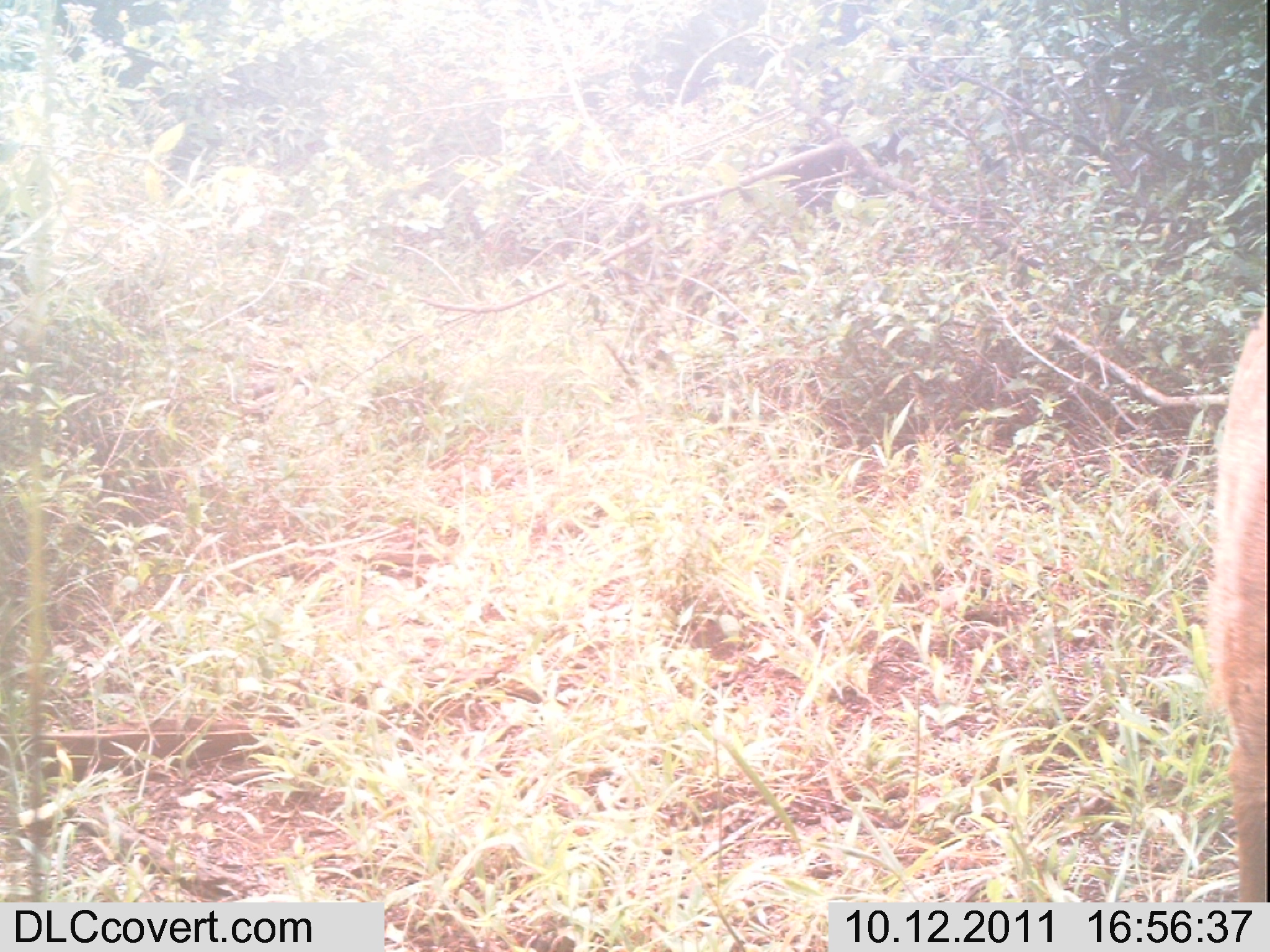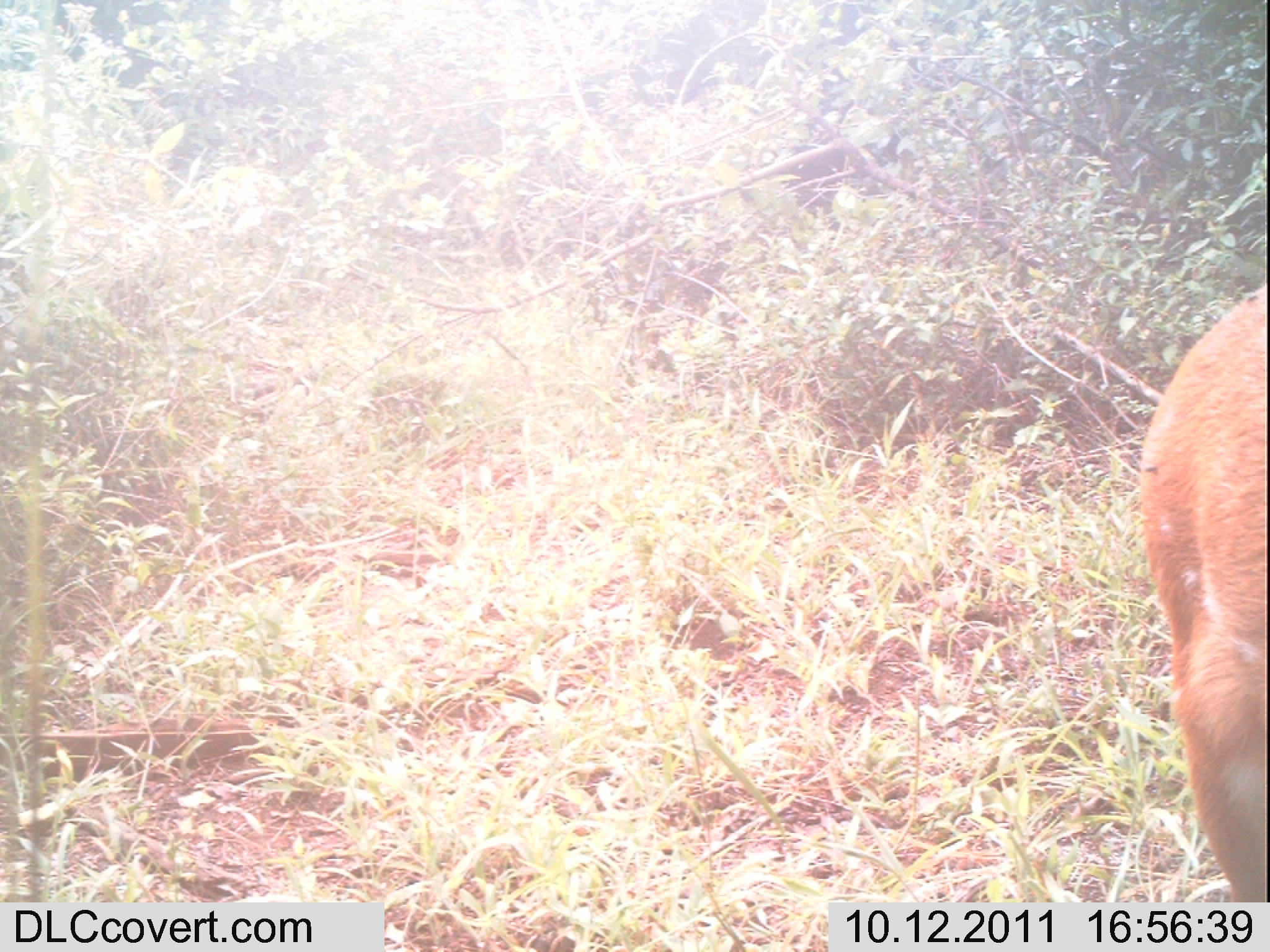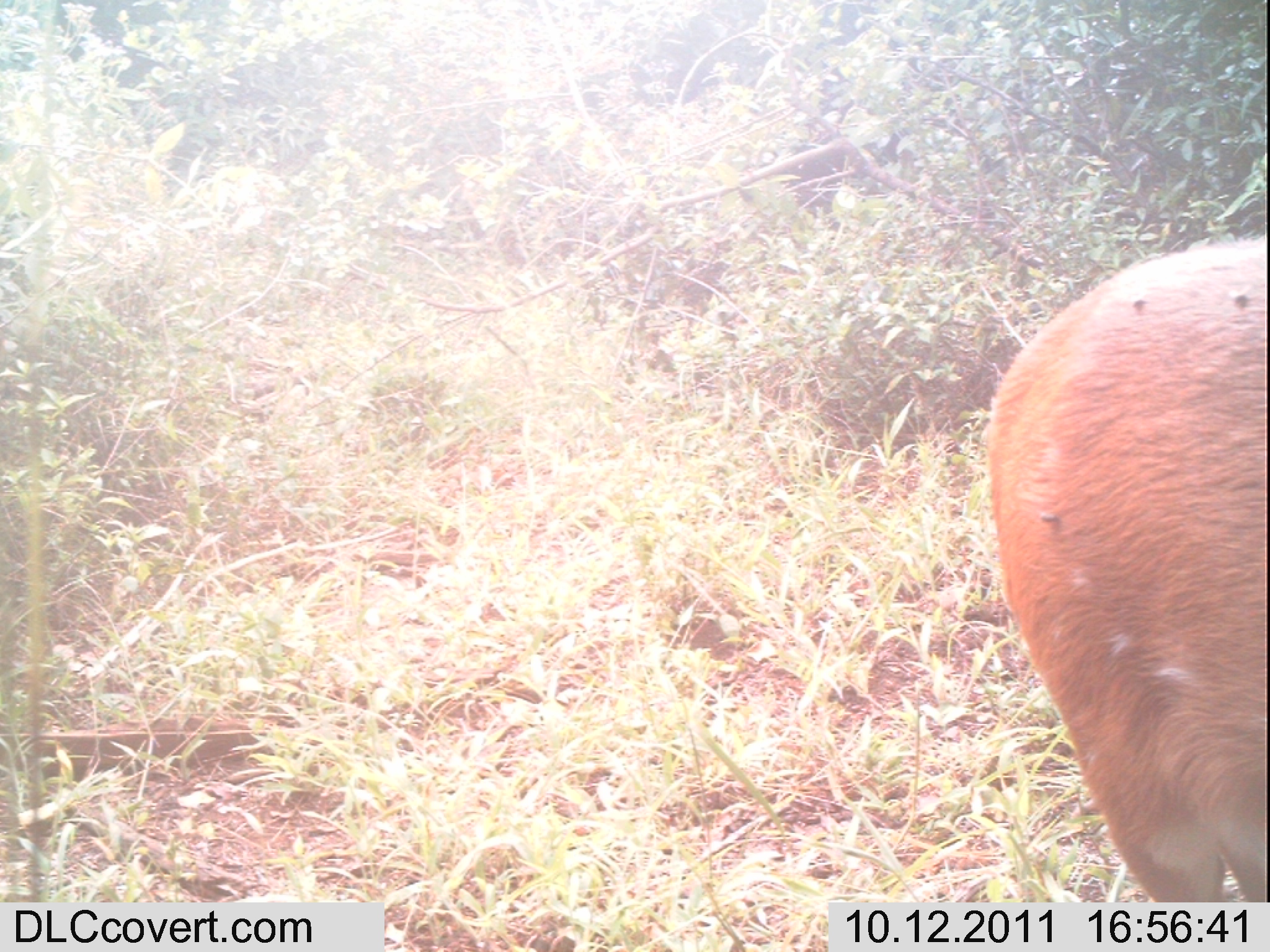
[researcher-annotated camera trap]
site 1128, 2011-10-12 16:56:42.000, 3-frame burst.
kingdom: Animalia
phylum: Chordata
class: Mammalia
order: Artiodactyla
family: Bovidae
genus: Sylvicapra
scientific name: Sylvicapra grimmia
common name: bush duiker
Sylvicapra grimmia (bush duiker), count 1.